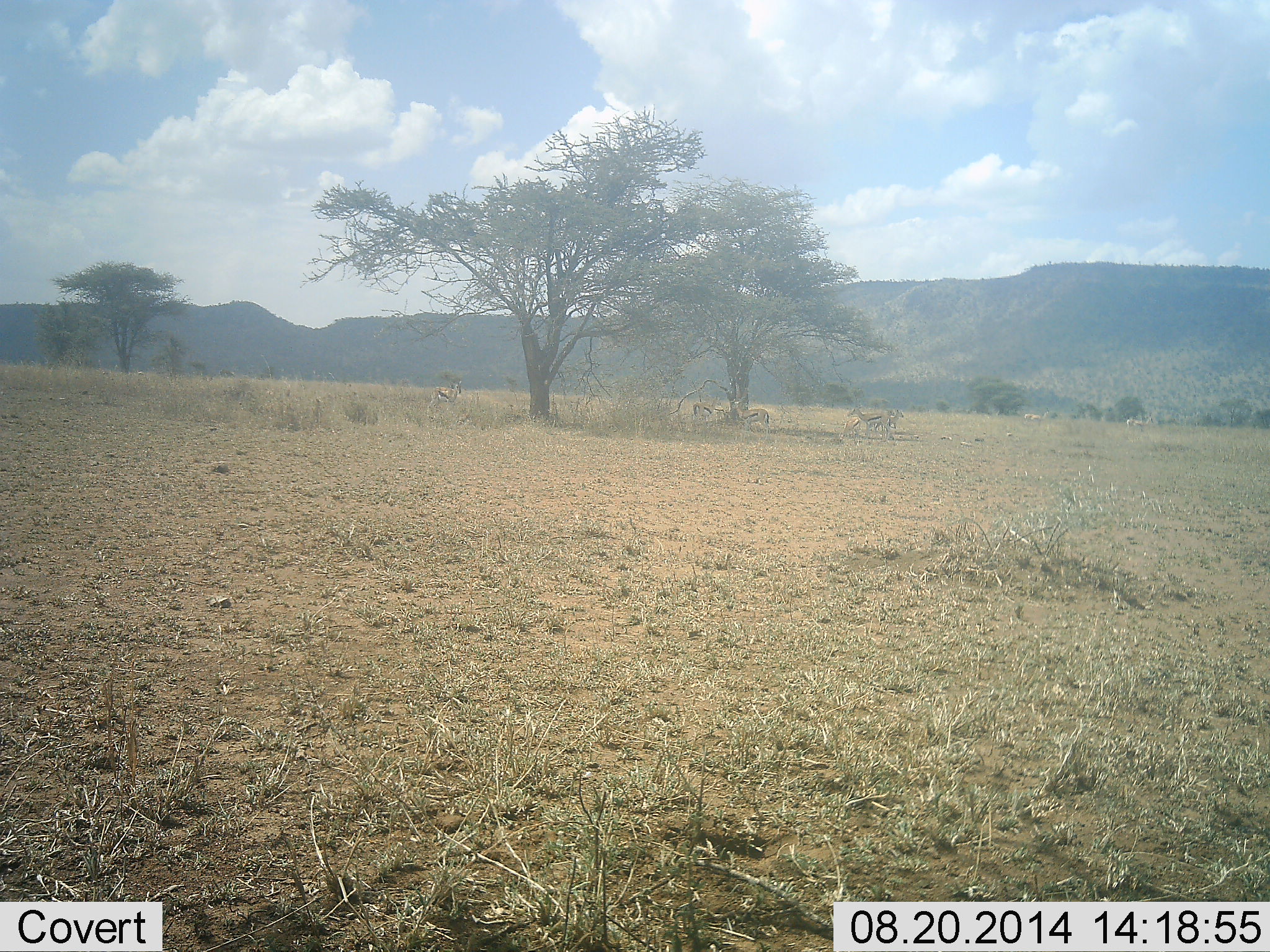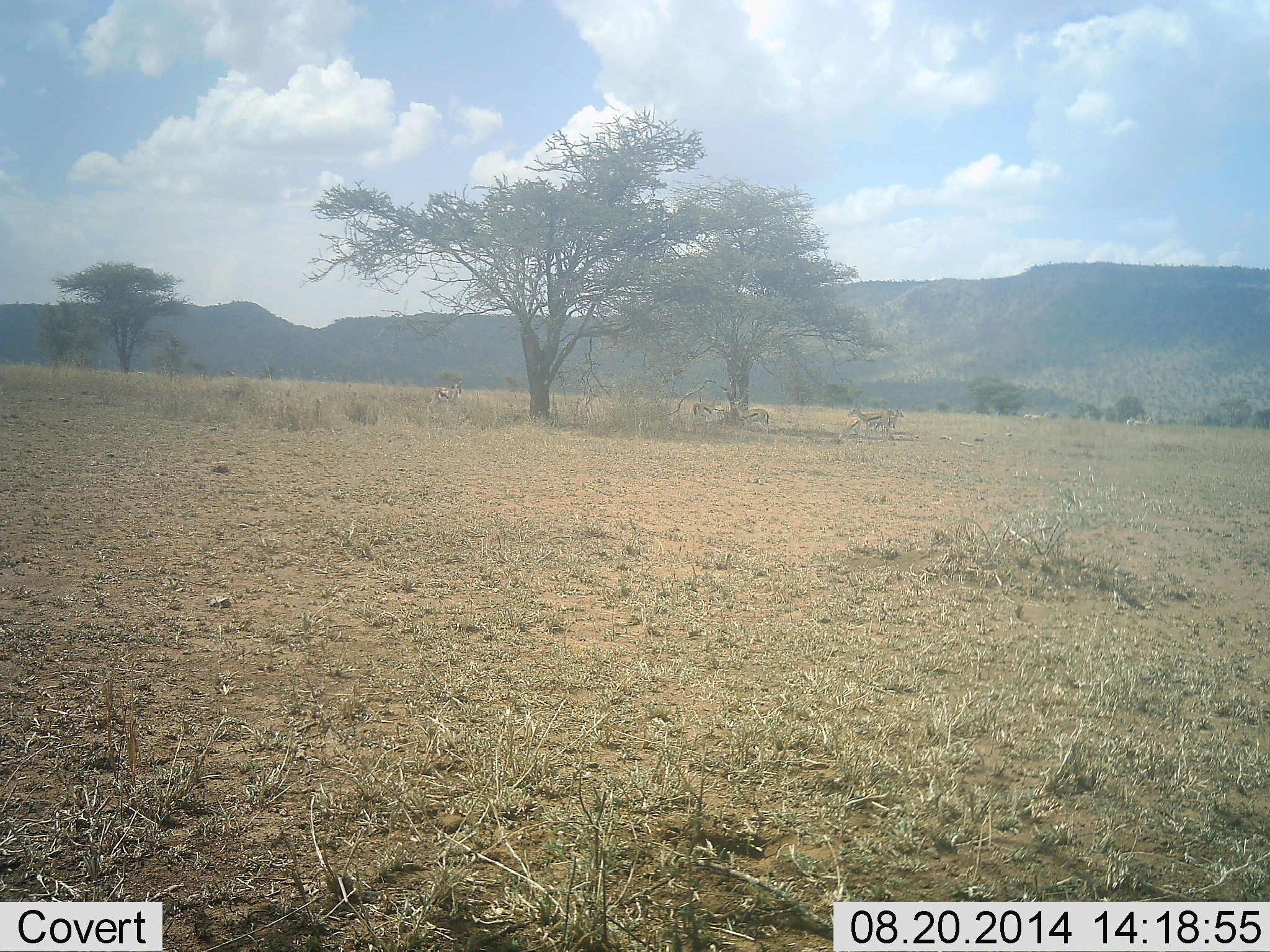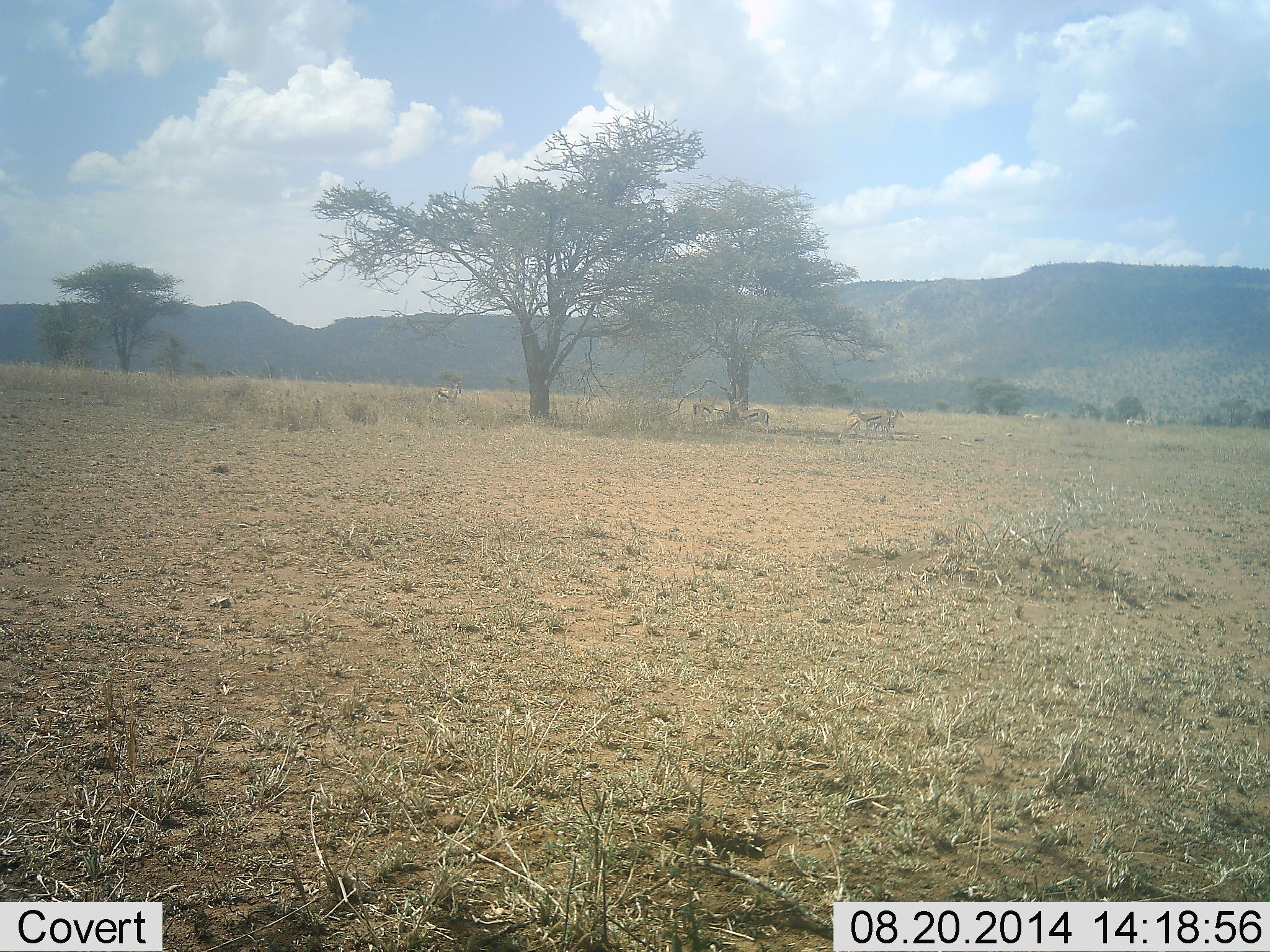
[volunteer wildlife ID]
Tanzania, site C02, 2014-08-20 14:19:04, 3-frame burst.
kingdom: Animalia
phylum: Chordata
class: Mammalia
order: Artiodactyla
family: Bovidae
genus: Eudorcas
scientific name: Eudorcas thomsonii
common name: thomson's gazelle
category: gazellethomsons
Gazellethomsons (thomson's gazelle) (Eudorcas thomsonii), count 5. Behavior (volunteer vote fractions): standing 55%, resting 64%, moving 9%, interacting 0%. Young present (vote fraction): 9%. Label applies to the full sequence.